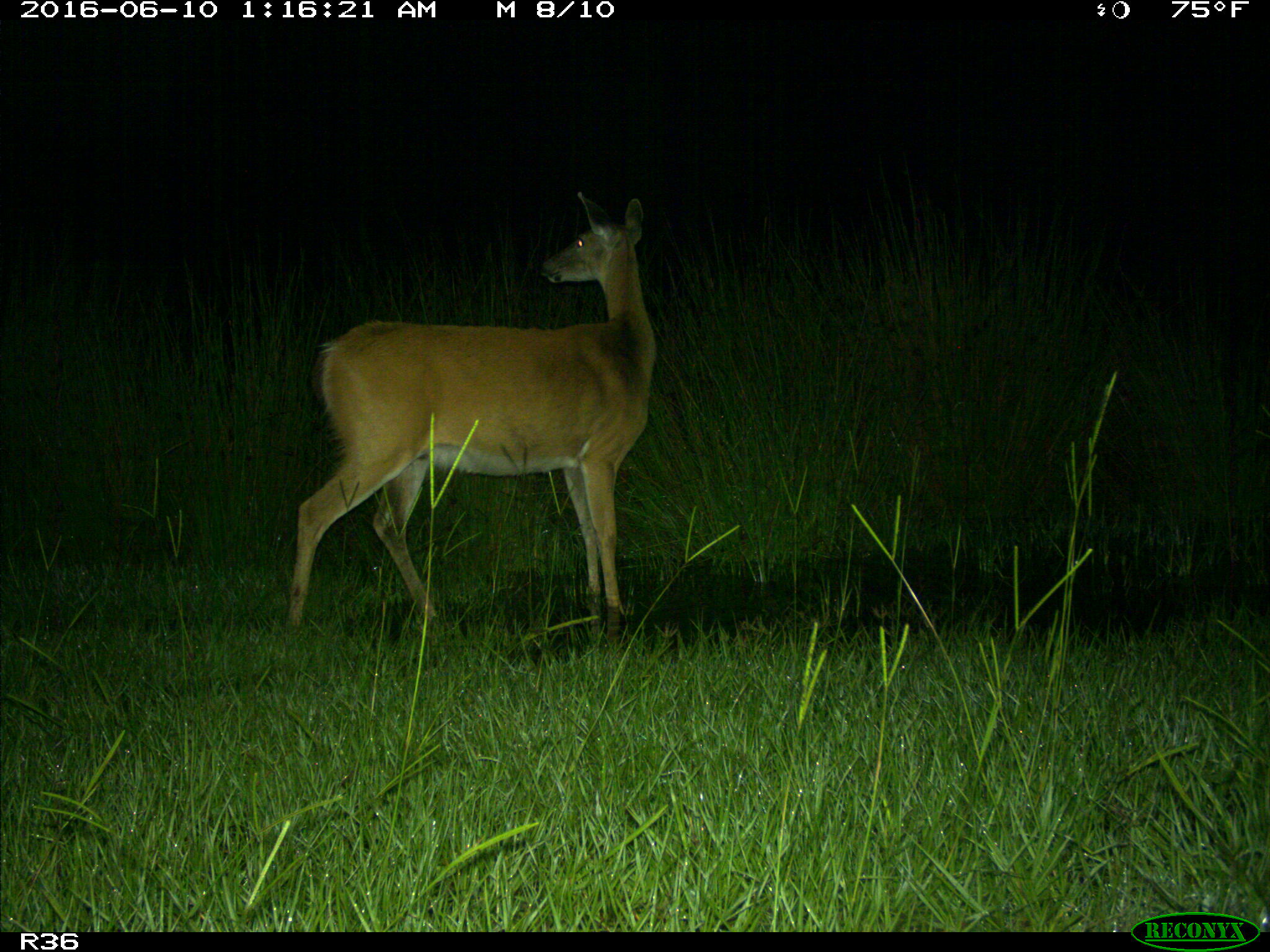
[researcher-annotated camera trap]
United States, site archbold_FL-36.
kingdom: Animalia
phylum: Chordata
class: Mammalia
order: Artiodactyla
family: Cervidae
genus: Odocoileus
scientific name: Odocoileus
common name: deer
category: unidentified deer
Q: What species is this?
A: Unidentified deer (deer) (Odocoileus).